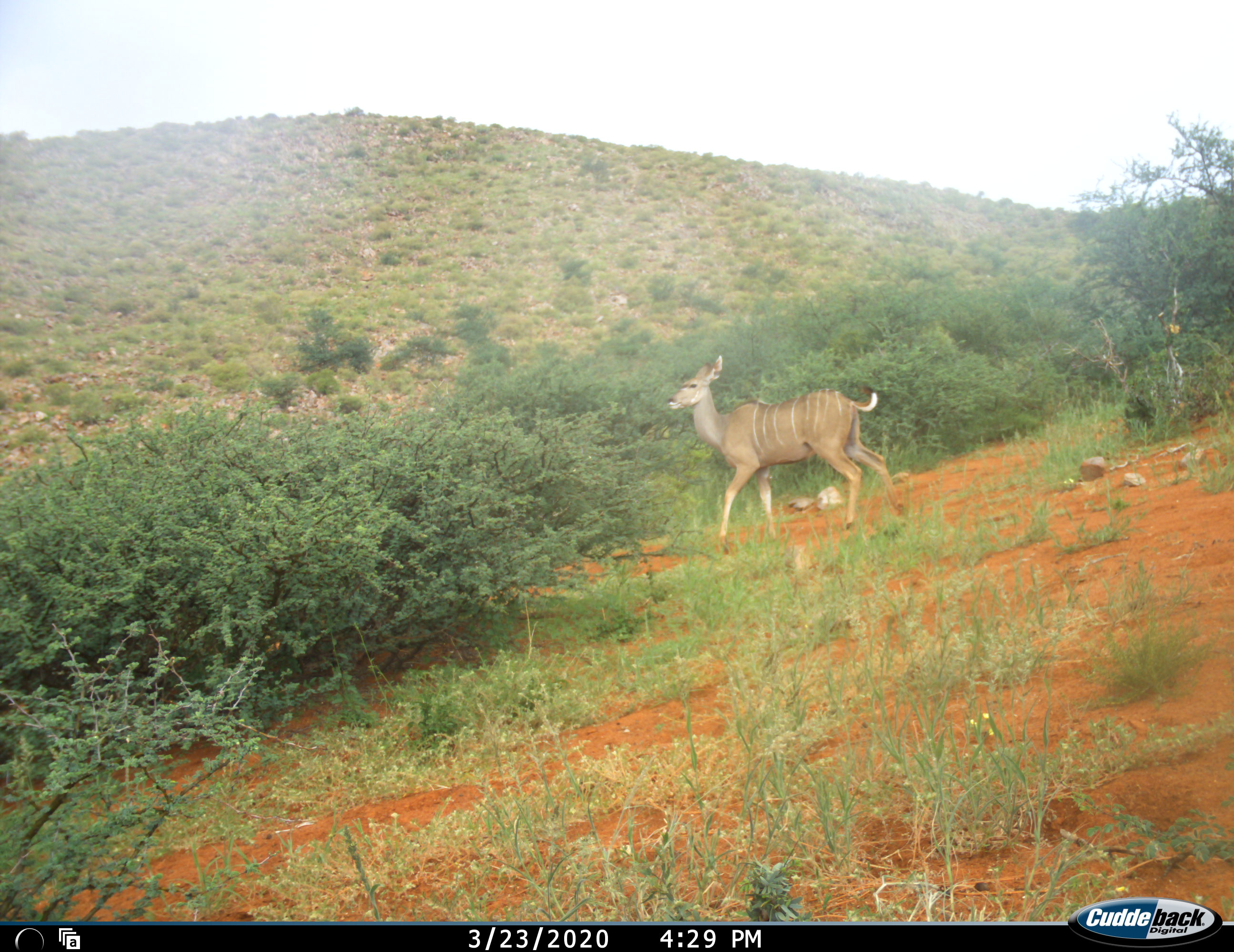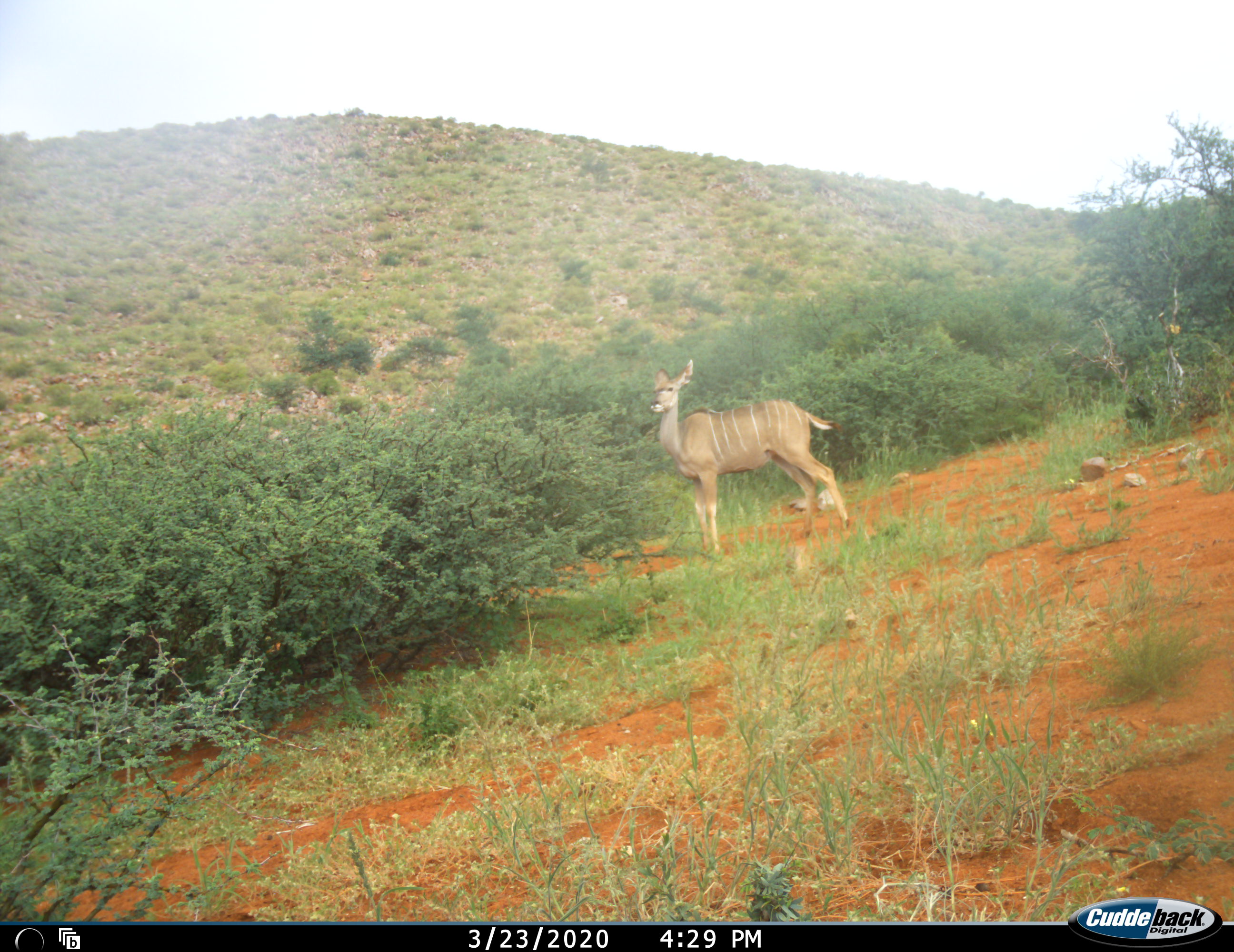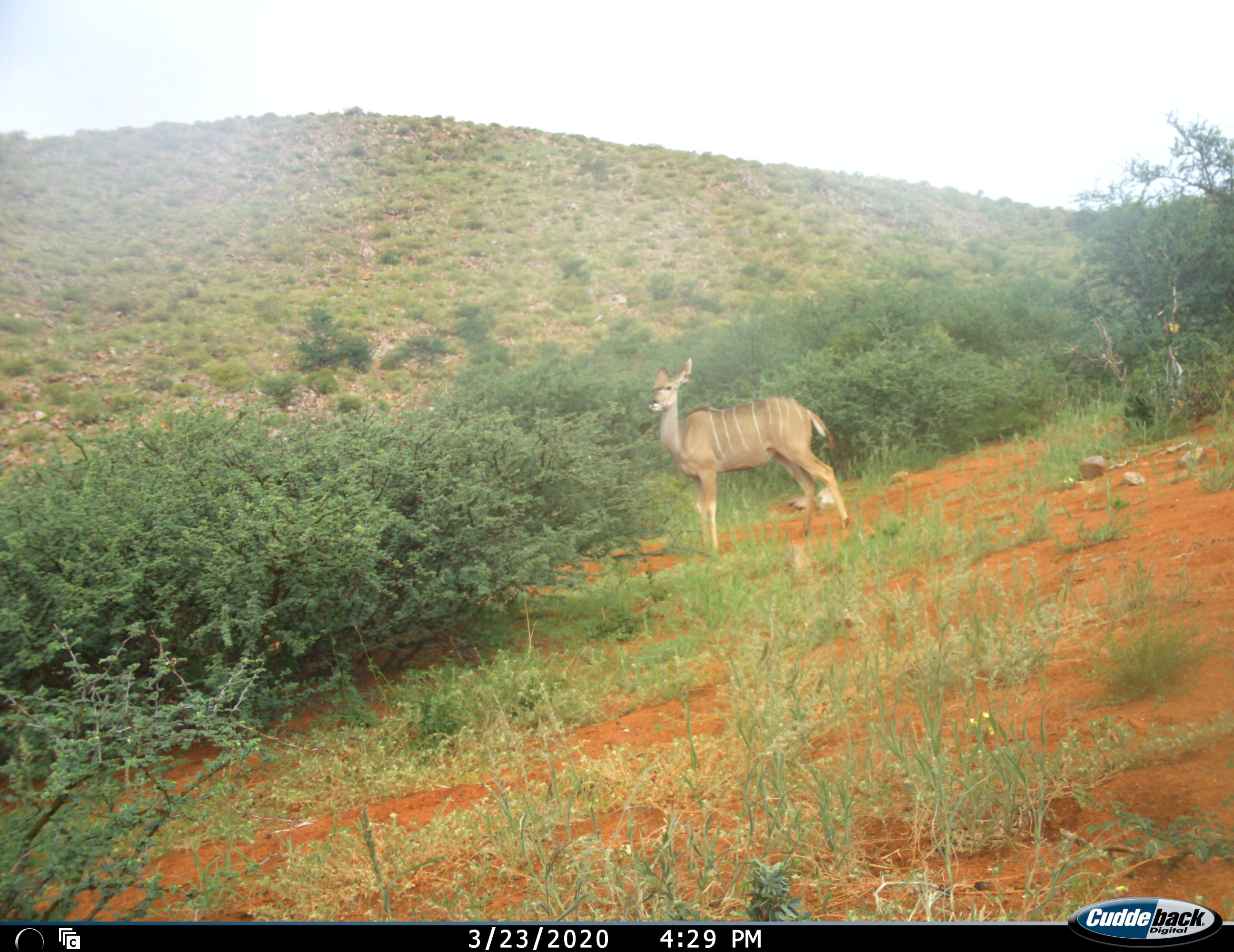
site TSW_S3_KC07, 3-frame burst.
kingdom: Animalia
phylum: Chordata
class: Mammalia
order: Artiodactyla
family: Bovidae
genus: Tragelaphus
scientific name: Tragelaphus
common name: kudu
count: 1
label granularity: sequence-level